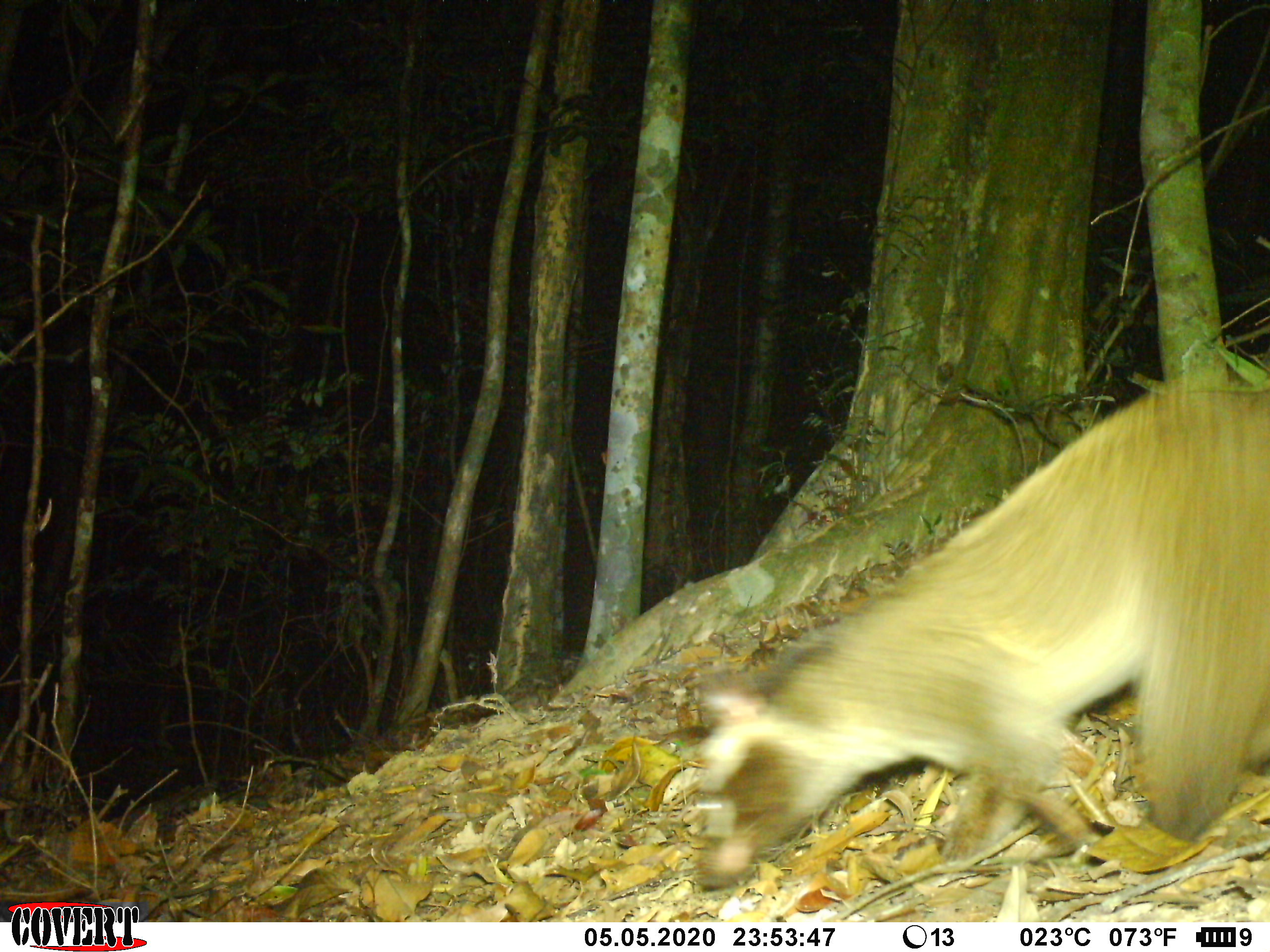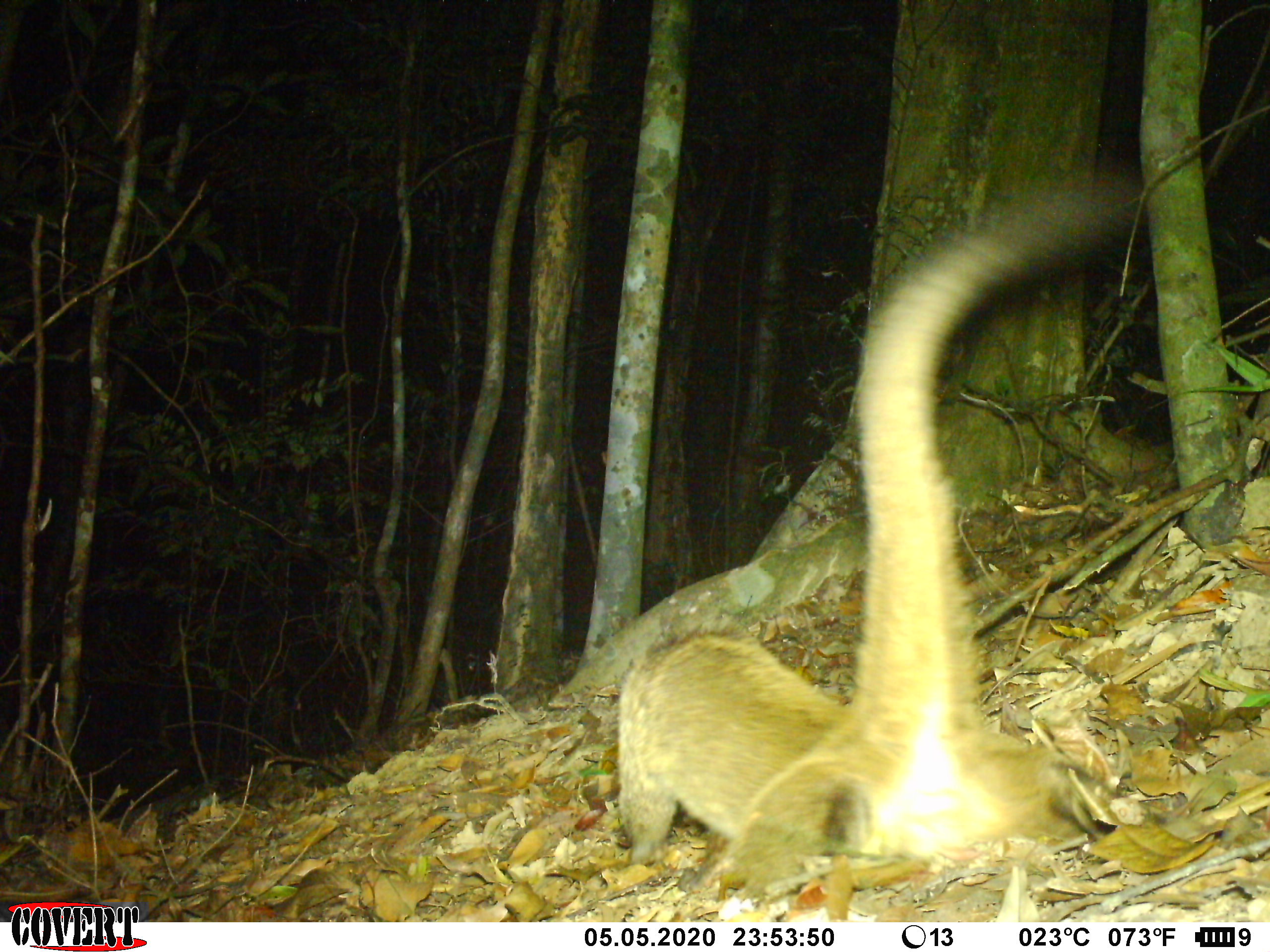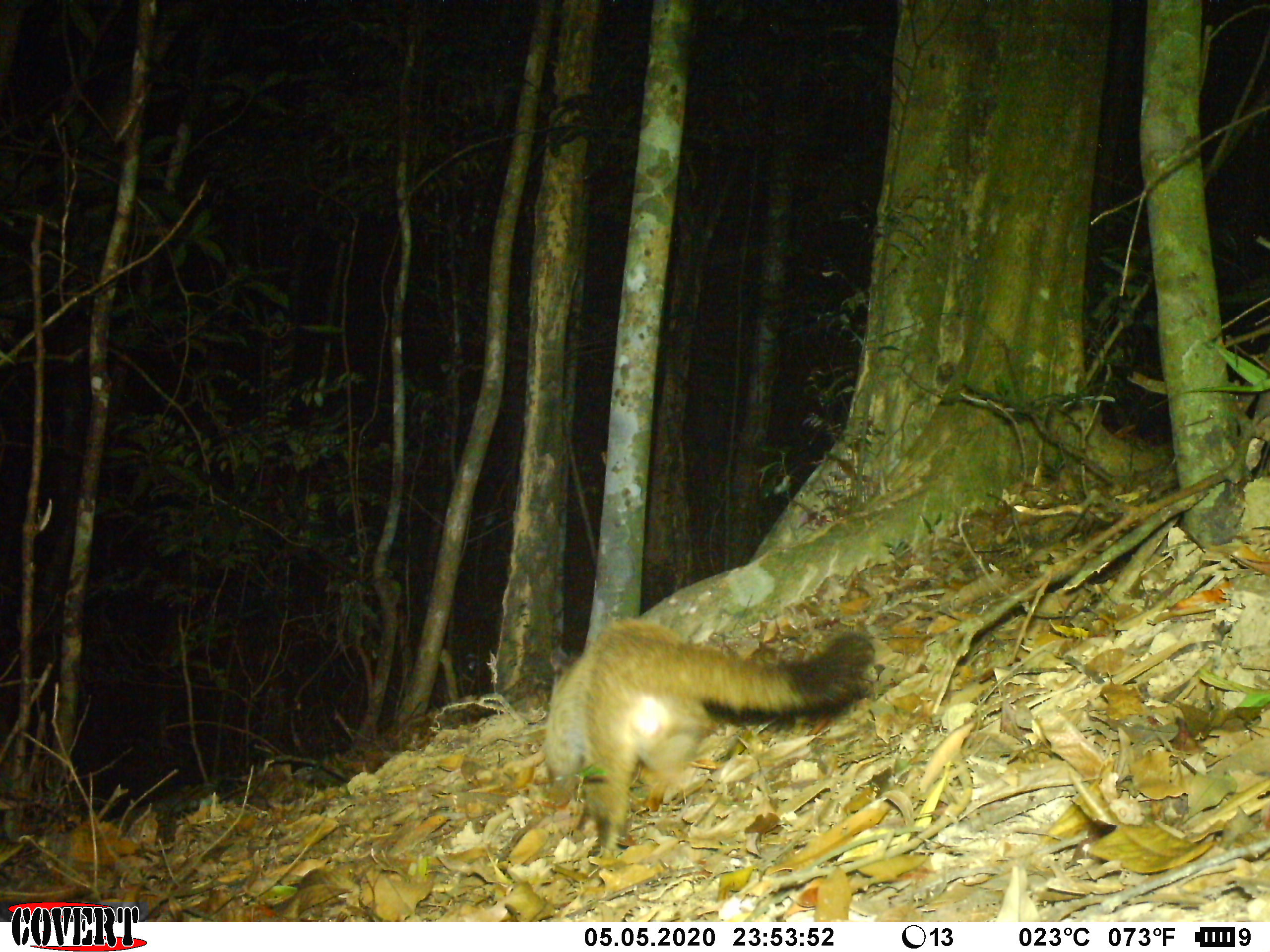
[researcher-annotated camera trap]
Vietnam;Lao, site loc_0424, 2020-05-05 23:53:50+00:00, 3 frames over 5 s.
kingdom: Animalia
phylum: Chordata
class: Mammalia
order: Carnivora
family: Viverridae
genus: Paguma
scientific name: Paguma larvata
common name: masked palm civet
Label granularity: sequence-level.